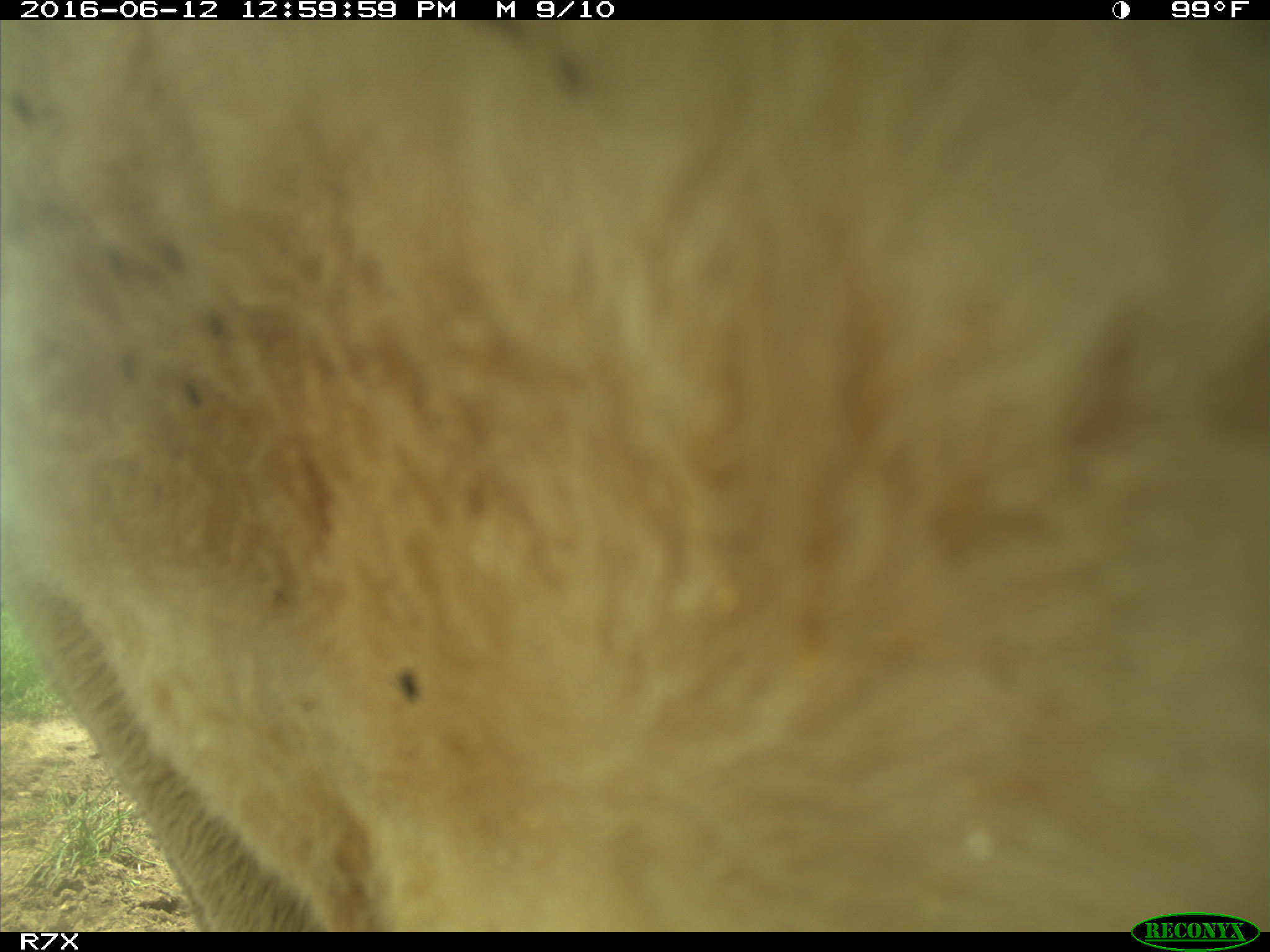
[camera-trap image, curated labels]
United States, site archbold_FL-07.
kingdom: Animalia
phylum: Chordata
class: Mammalia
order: Artiodactyla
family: Bovidae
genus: Bos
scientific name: Bos taurus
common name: domestic cow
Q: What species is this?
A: Bos taurus (domestic cow).